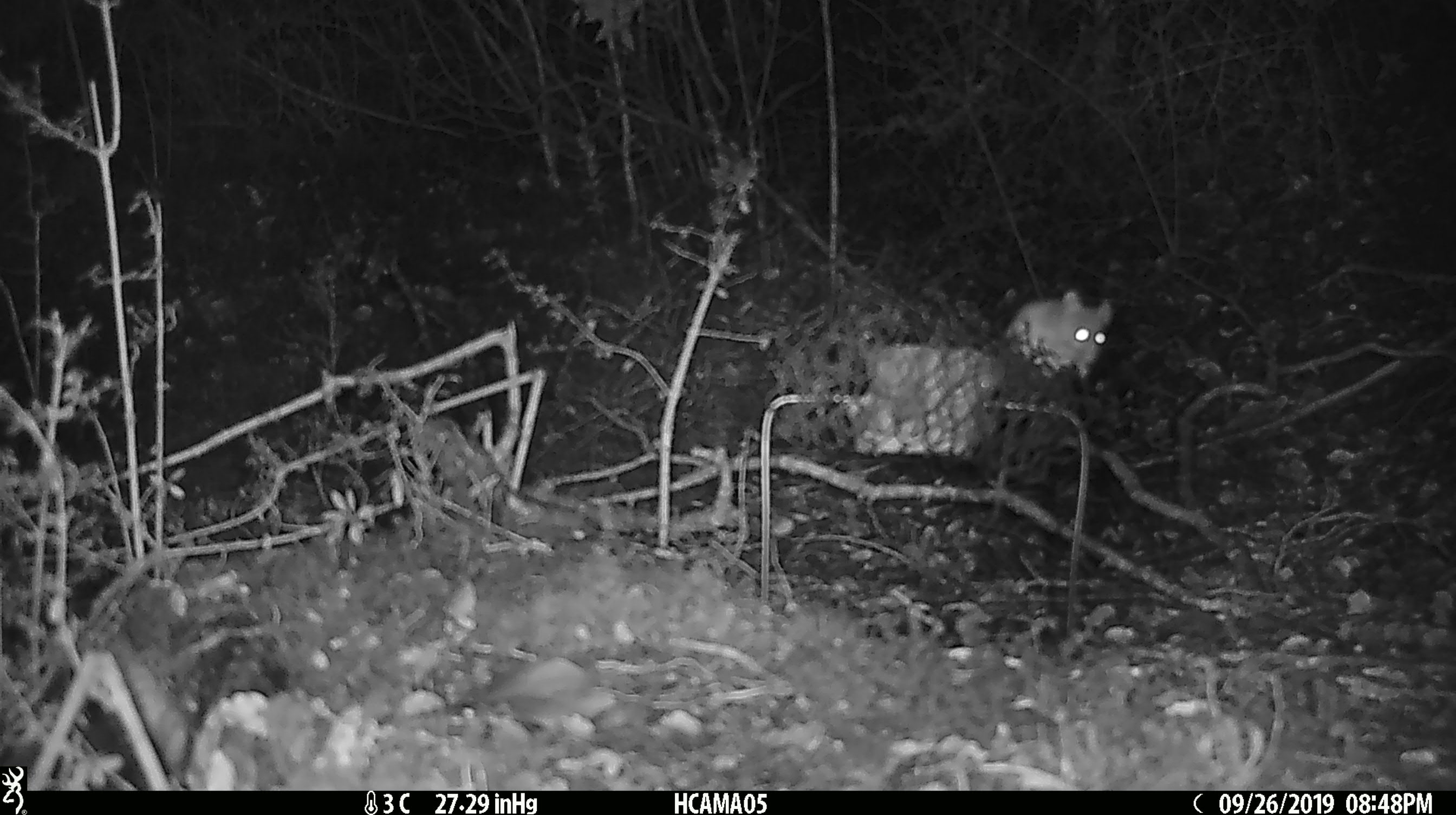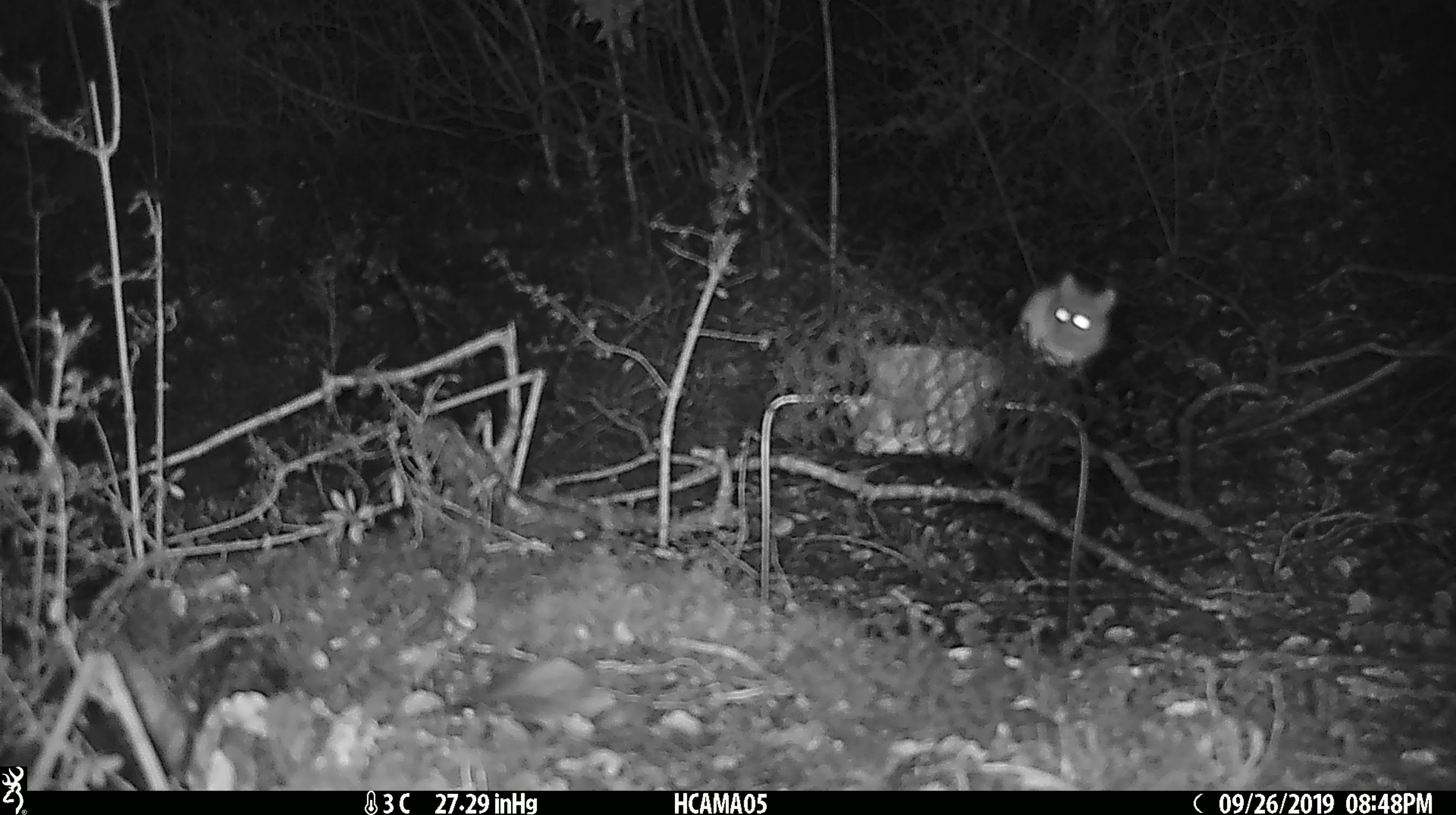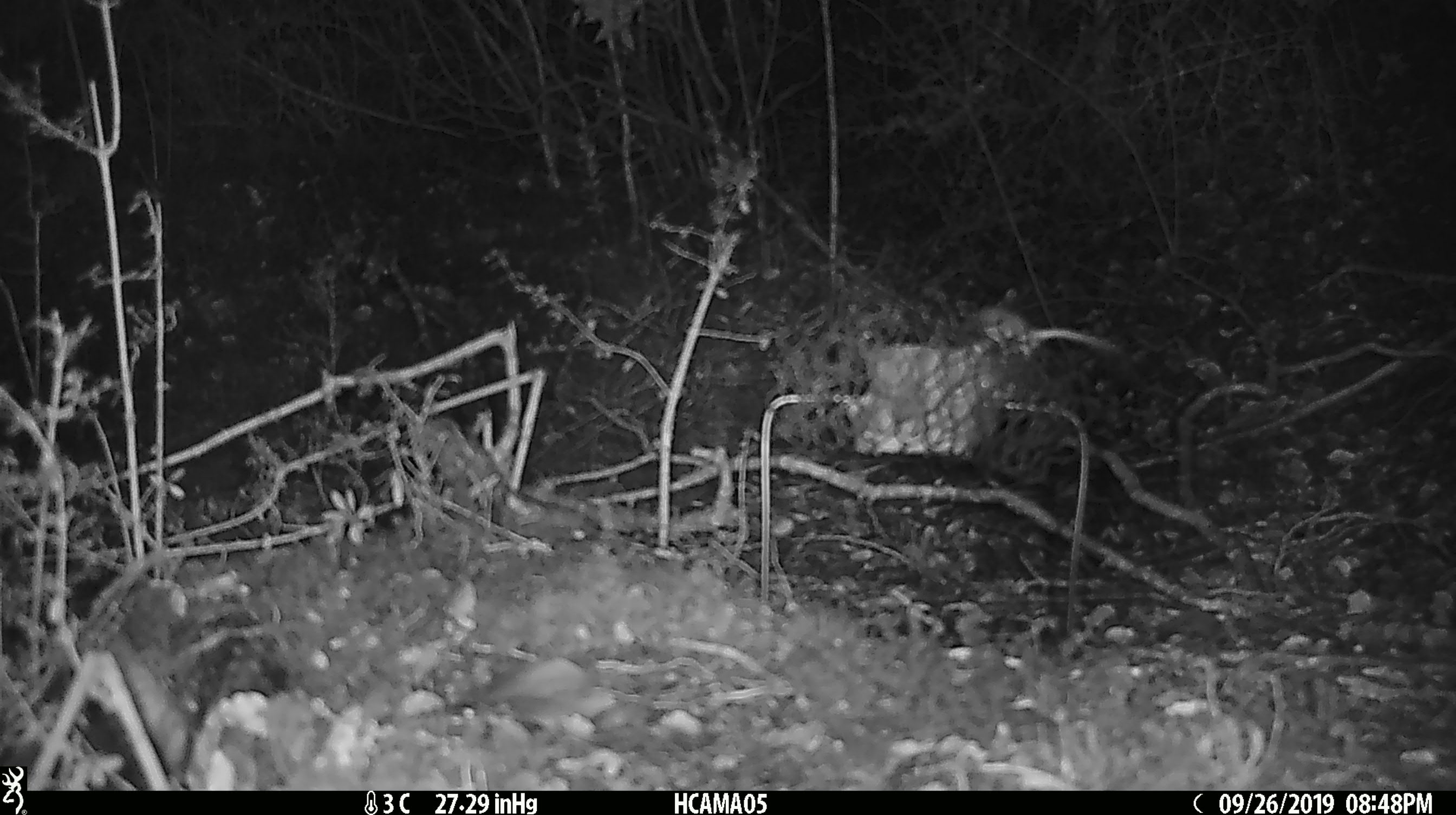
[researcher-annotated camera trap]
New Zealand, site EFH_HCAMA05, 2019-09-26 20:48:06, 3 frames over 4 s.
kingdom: Animalia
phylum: Chordata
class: Mammalia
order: Rodentia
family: Muridae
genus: Mus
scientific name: Mus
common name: mouse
Mouse (Mus).